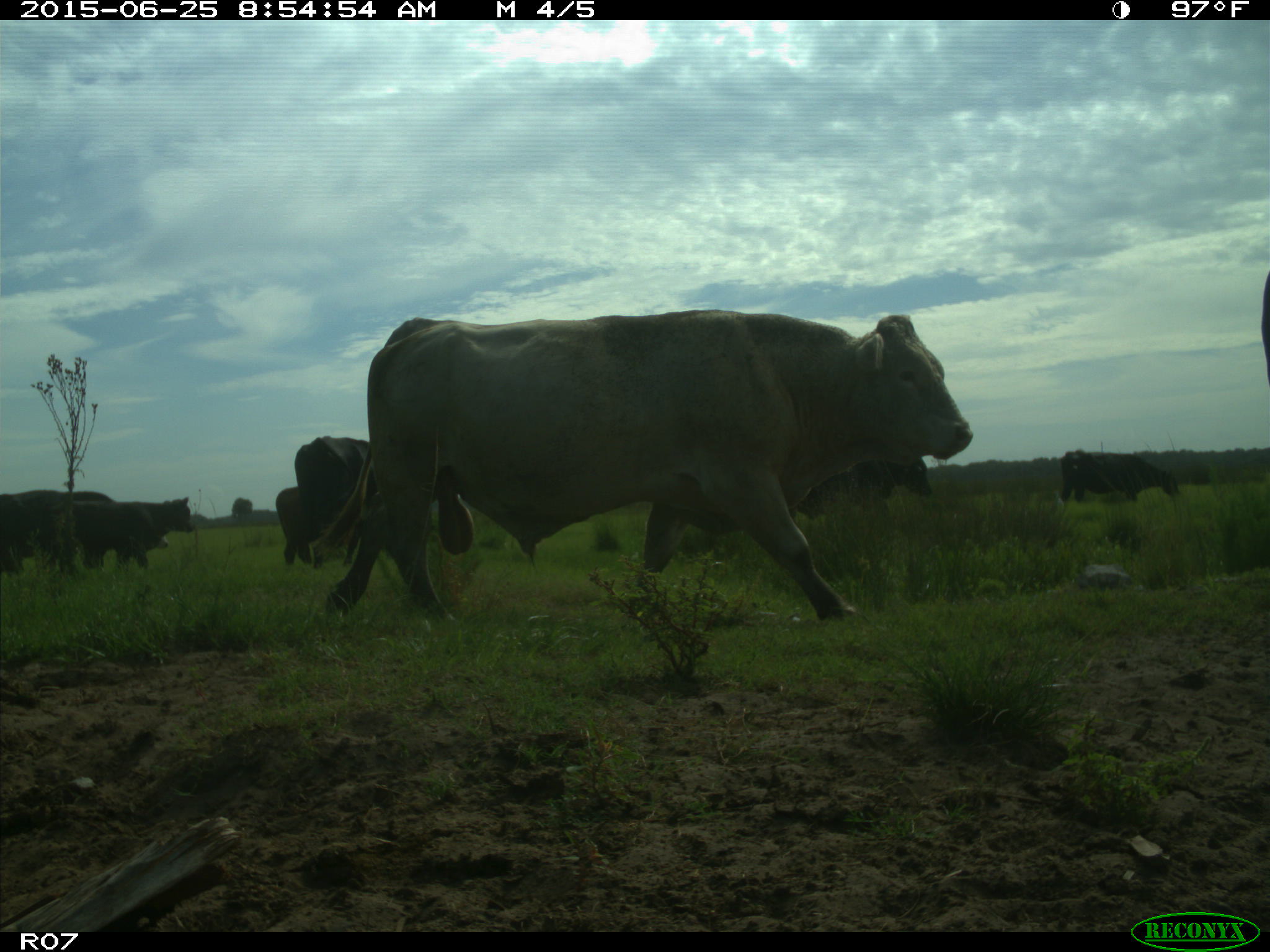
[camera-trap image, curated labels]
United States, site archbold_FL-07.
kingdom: Animalia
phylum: Chordata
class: Mammalia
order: Artiodactyla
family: Bovidae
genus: Bos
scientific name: Bos taurus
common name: domestic cow